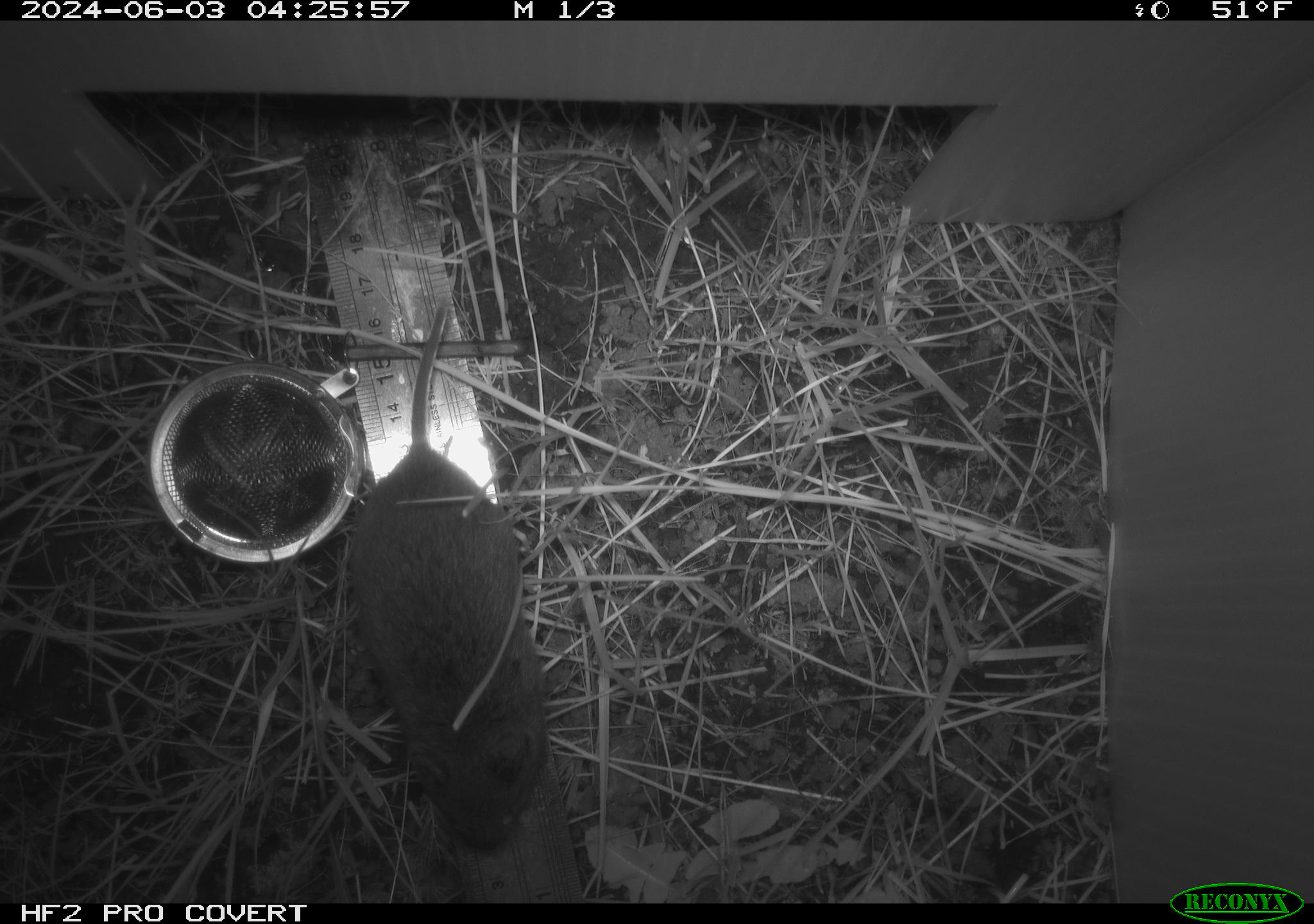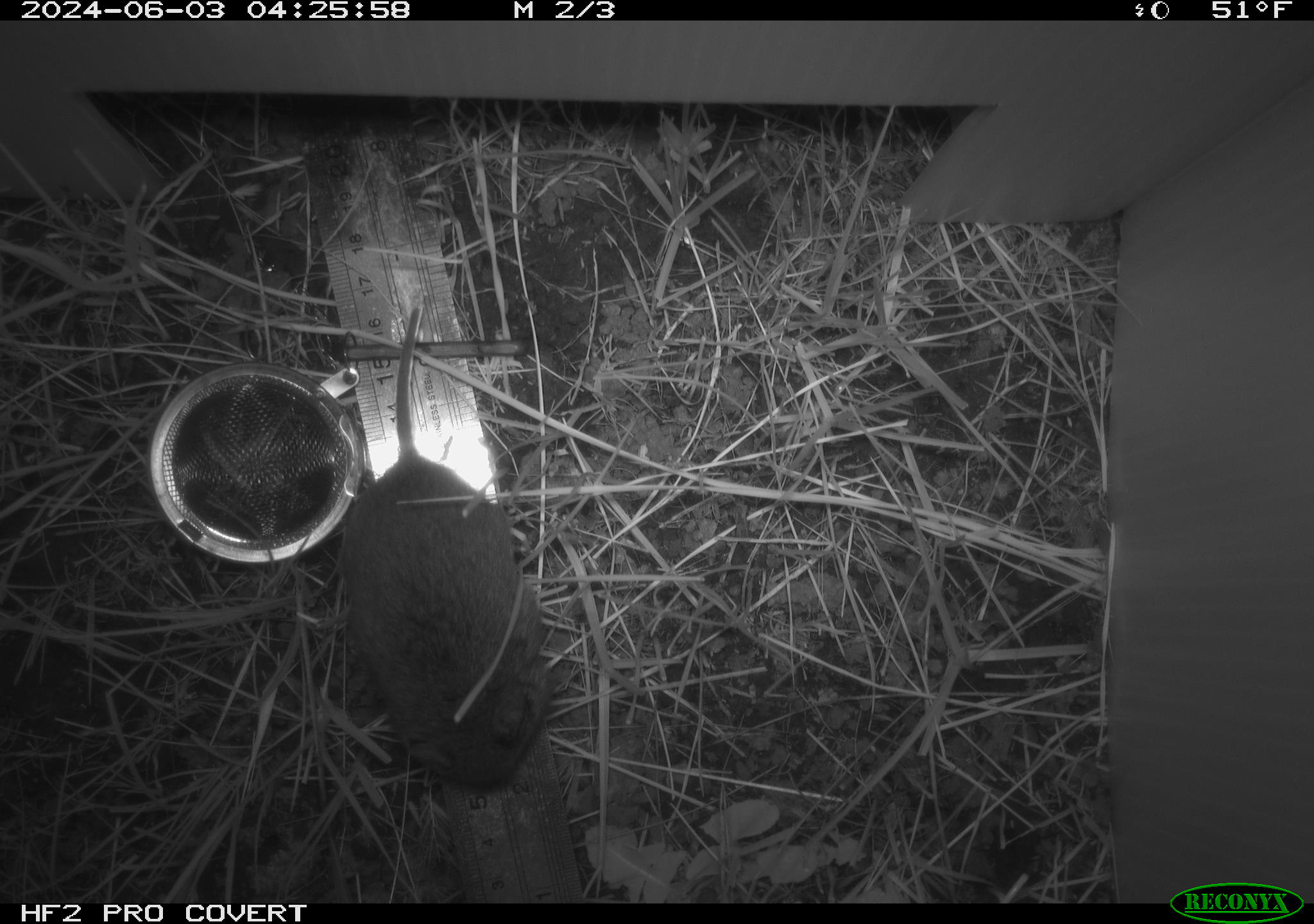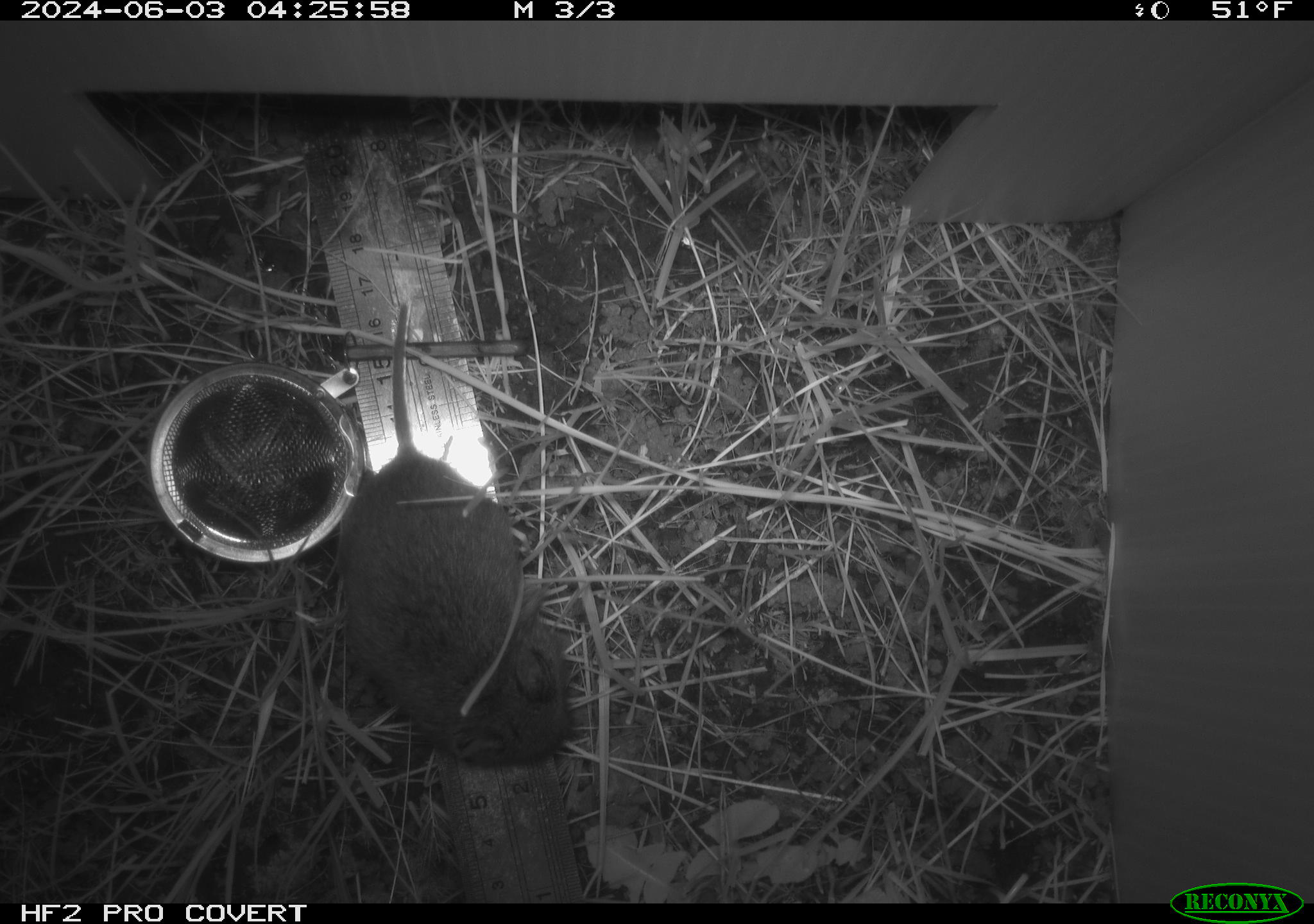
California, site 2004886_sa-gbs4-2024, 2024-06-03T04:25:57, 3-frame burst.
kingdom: Animalia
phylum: Chordata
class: Mammalia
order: Rodentia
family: Cricetidae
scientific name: Arvicolinae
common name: voles, lemmings, and muskrats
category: arvicolinae subfamily